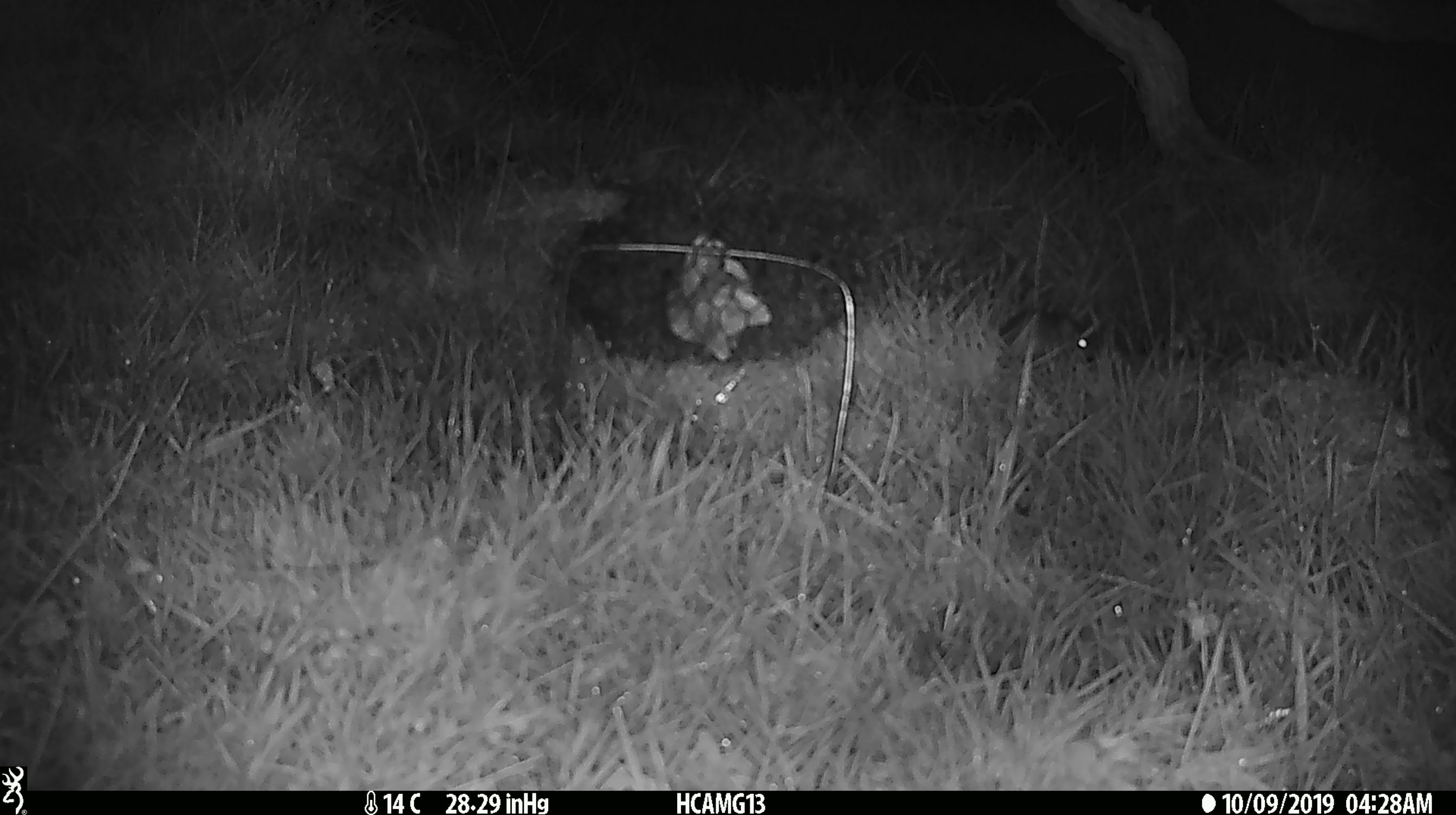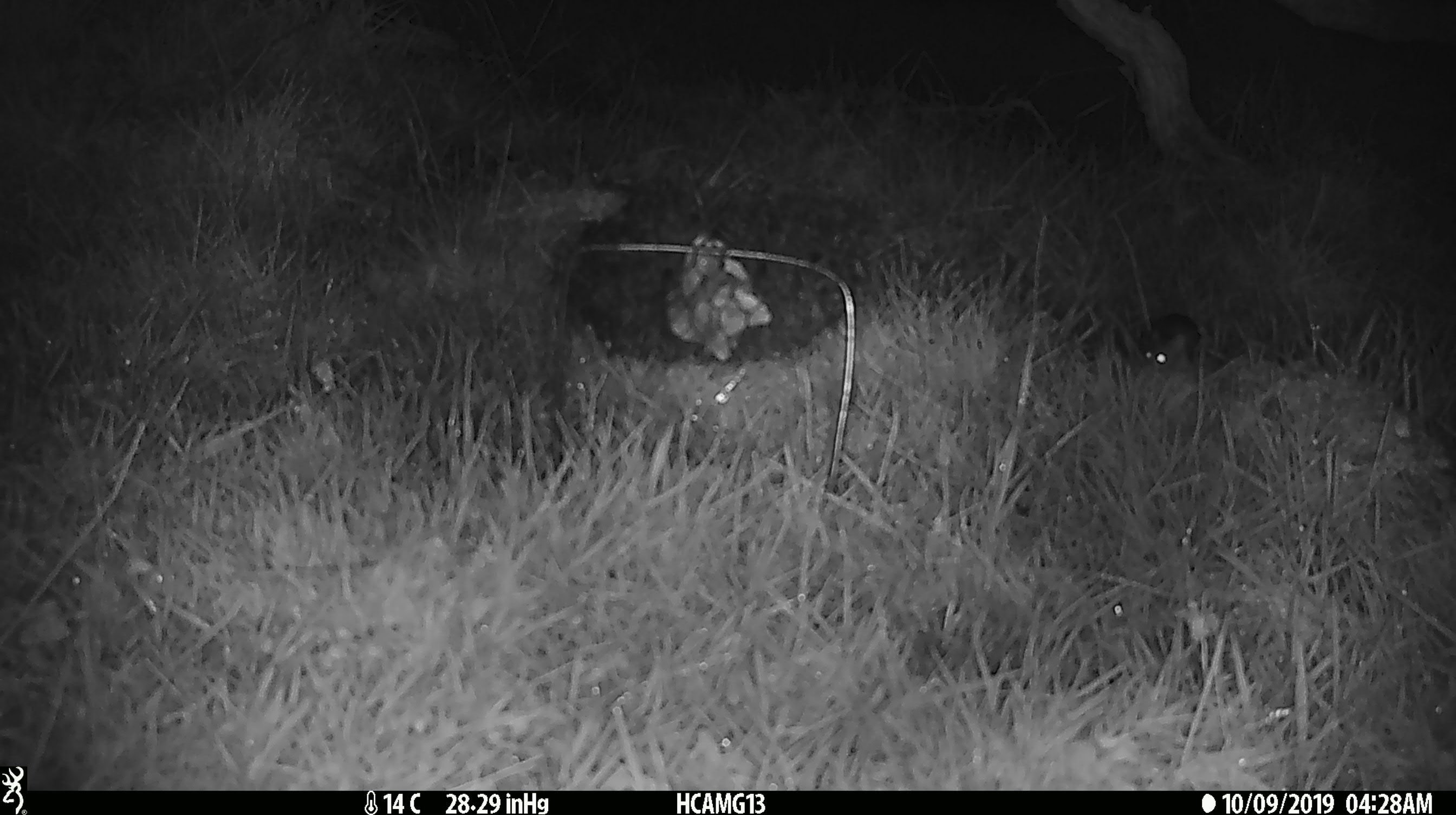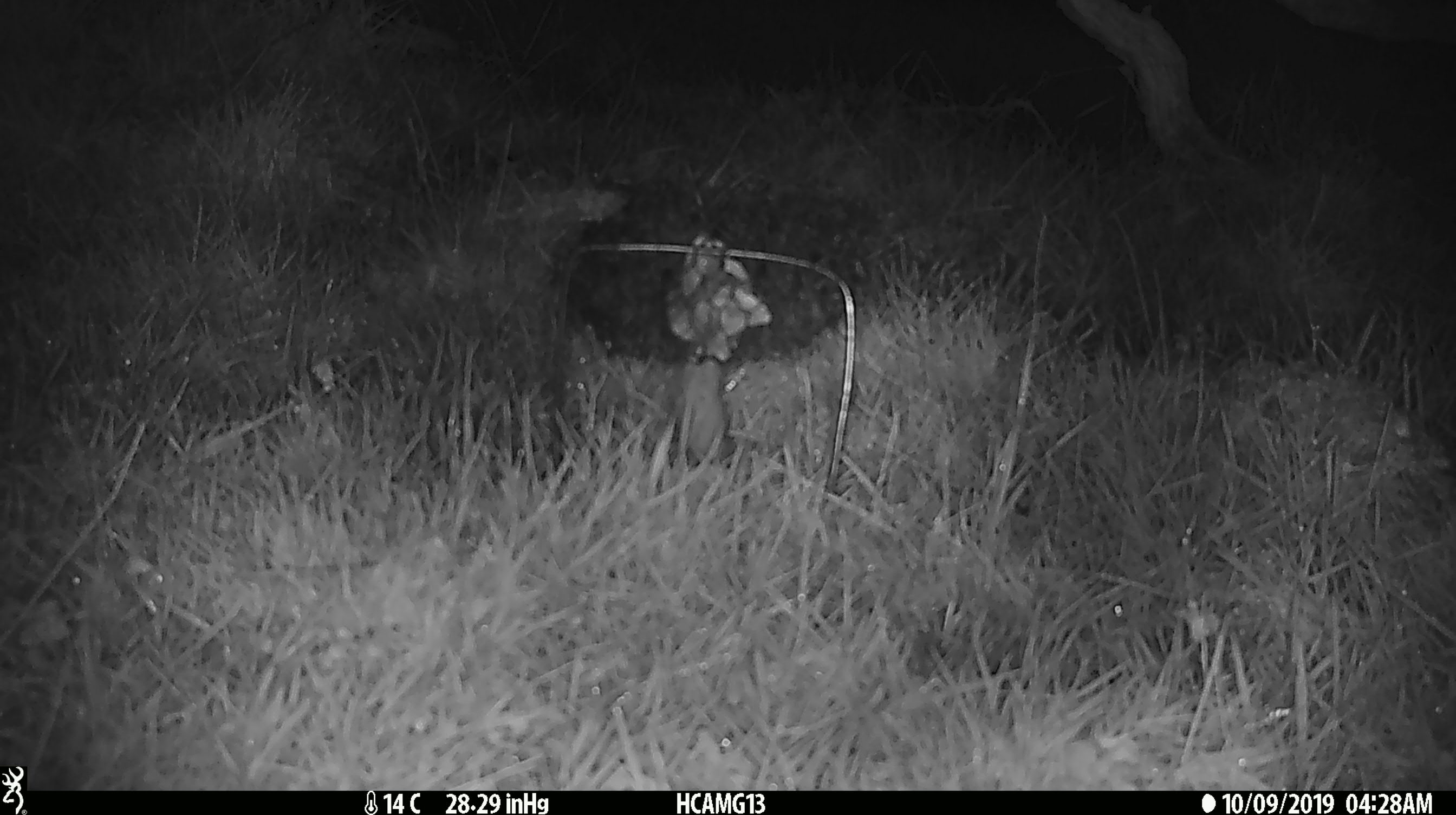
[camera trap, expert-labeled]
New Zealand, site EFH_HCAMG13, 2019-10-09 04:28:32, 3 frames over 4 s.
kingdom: Animalia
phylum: Chordata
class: Mammalia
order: Rodentia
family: Muridae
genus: Mus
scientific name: Mus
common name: mouse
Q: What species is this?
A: Mouse (Mus).